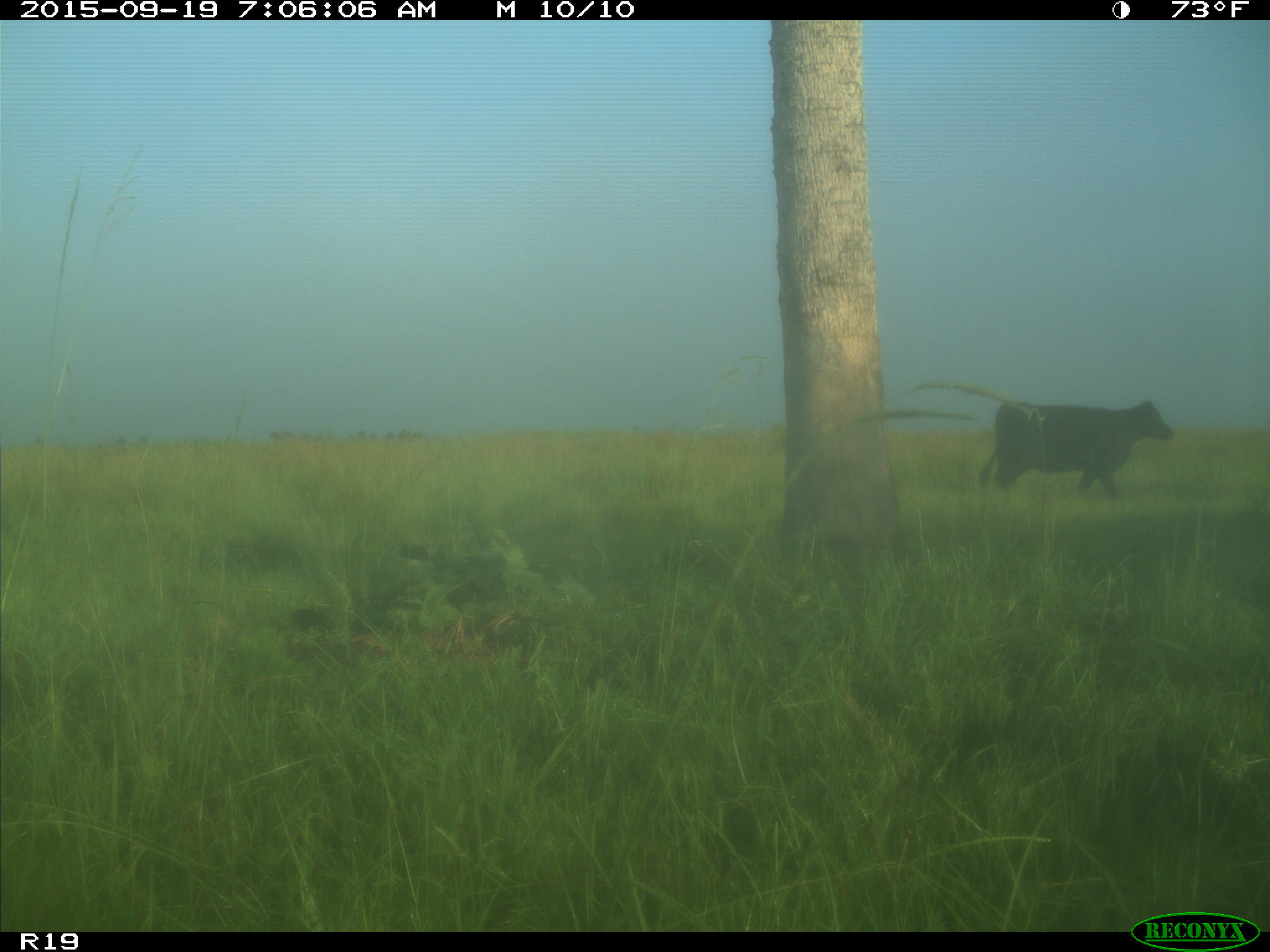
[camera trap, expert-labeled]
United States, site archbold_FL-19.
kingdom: Animalia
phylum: Chordata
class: Mammalia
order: Artiodactyla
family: Bovidae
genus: Bos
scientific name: Bos taurus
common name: domestic cow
Bos taurus (domestic cow).